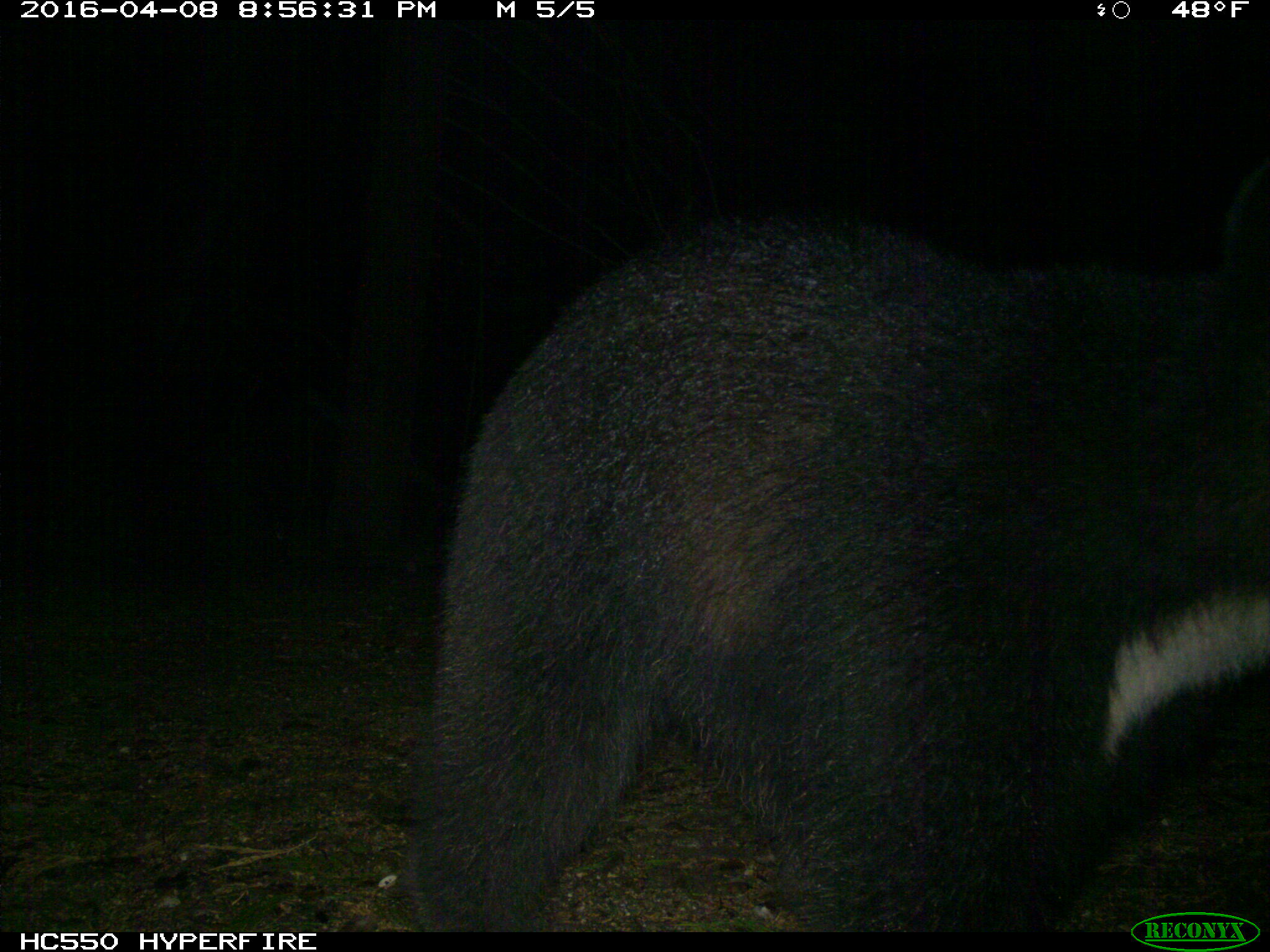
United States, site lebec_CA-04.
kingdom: Animalia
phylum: Chordata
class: Mammalia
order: Carnivora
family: Ursidae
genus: Ursus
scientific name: Ursus americanus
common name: american black bear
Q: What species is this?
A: Ursus americanus (american black bear).